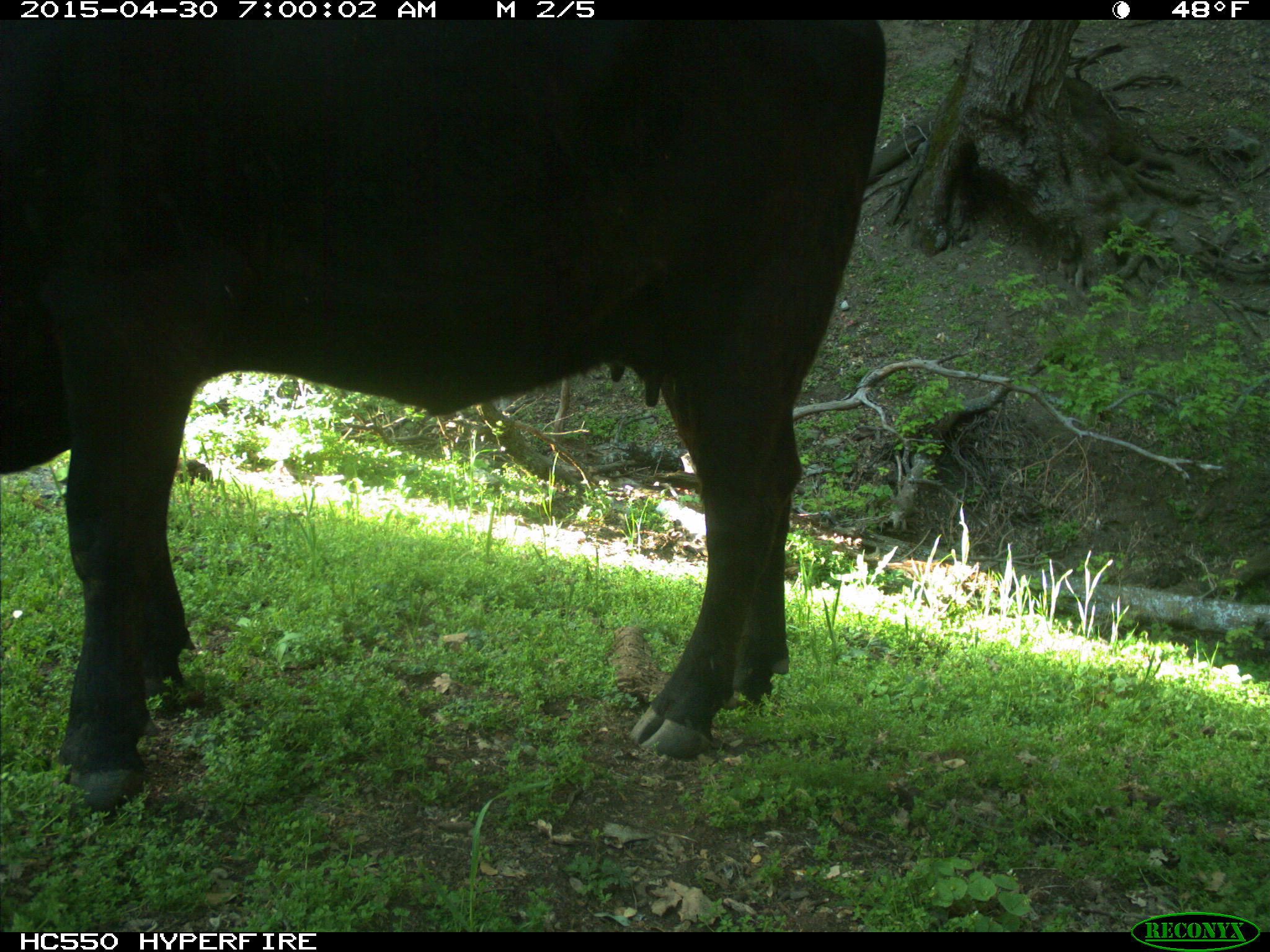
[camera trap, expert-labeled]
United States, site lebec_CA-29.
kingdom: Animalia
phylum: Chordata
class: Mammalia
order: Artiodactyla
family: Bovidae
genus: Bos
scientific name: Bos taurus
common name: domestic cow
Bos taurus (domestic cow).